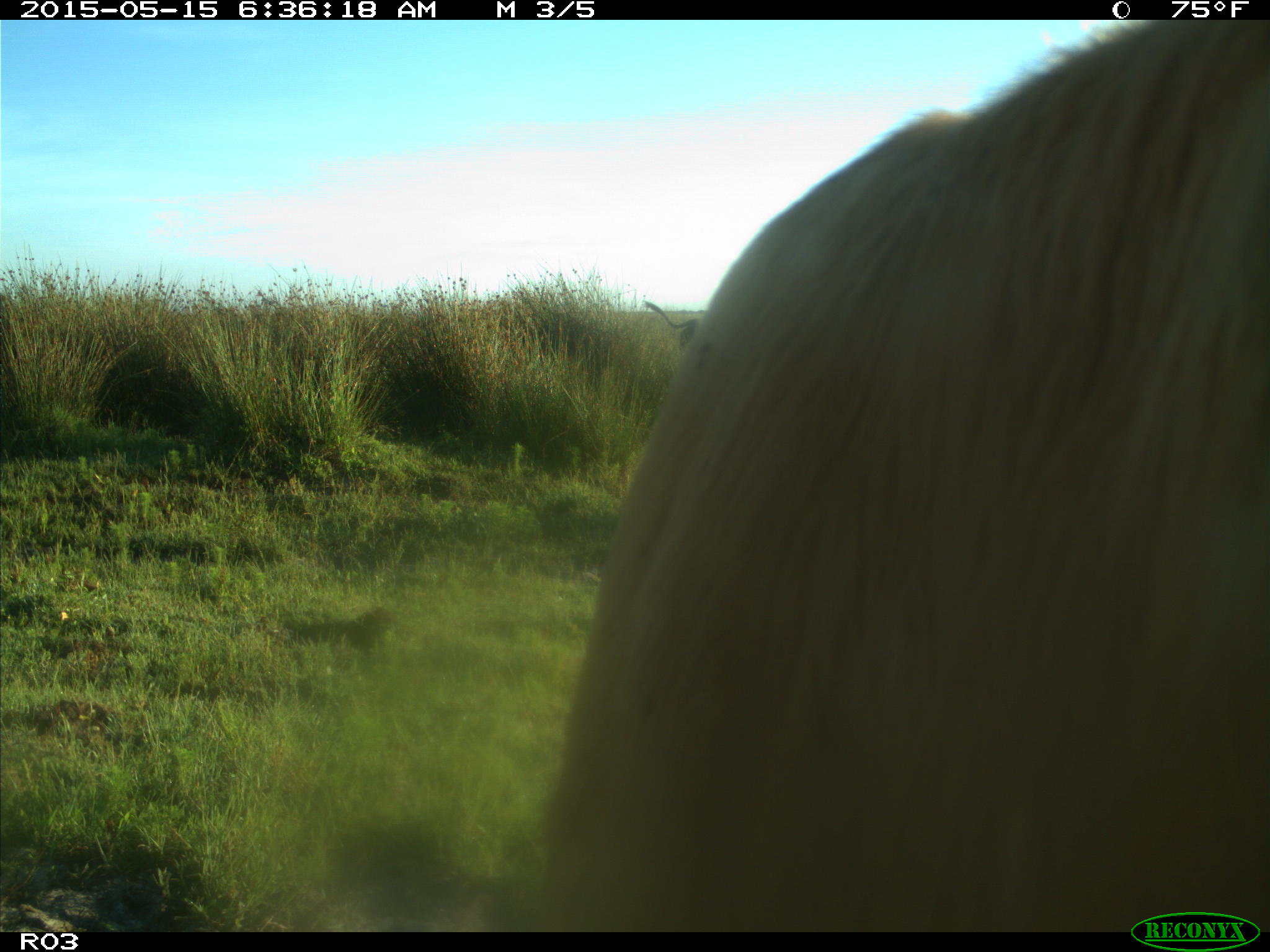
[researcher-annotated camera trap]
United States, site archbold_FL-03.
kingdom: Animalia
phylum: Chordata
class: Mammalia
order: Artiodactyla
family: Bovidae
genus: Bos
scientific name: Bos taurus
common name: domestic cow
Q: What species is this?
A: Bos taurus (domestic cow).